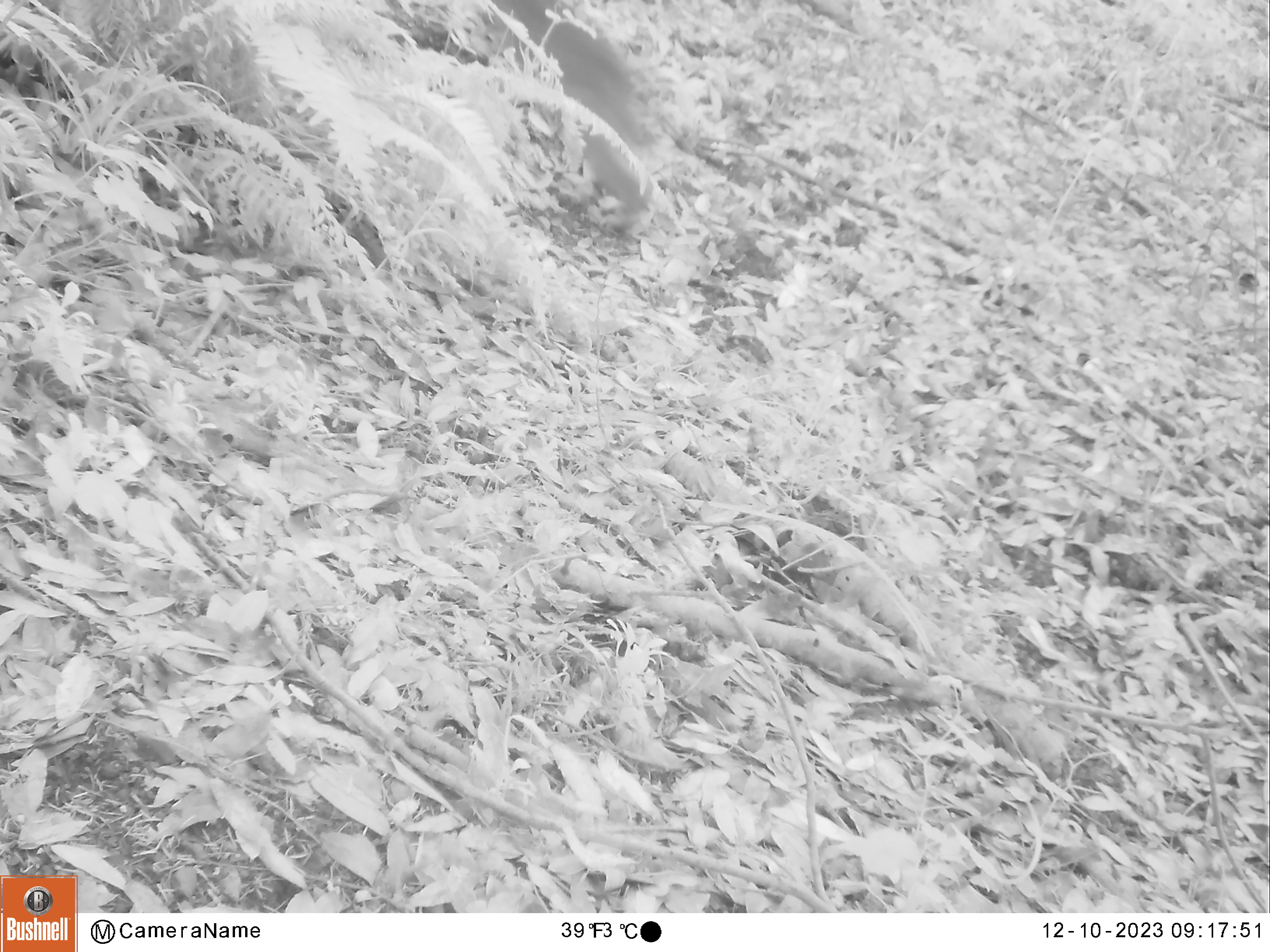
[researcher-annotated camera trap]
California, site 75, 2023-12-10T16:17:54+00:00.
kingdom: Animalia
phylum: Chordata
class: Mammalia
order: Carnivora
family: Felidae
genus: Lynx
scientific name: Lynx rufus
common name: bobcat